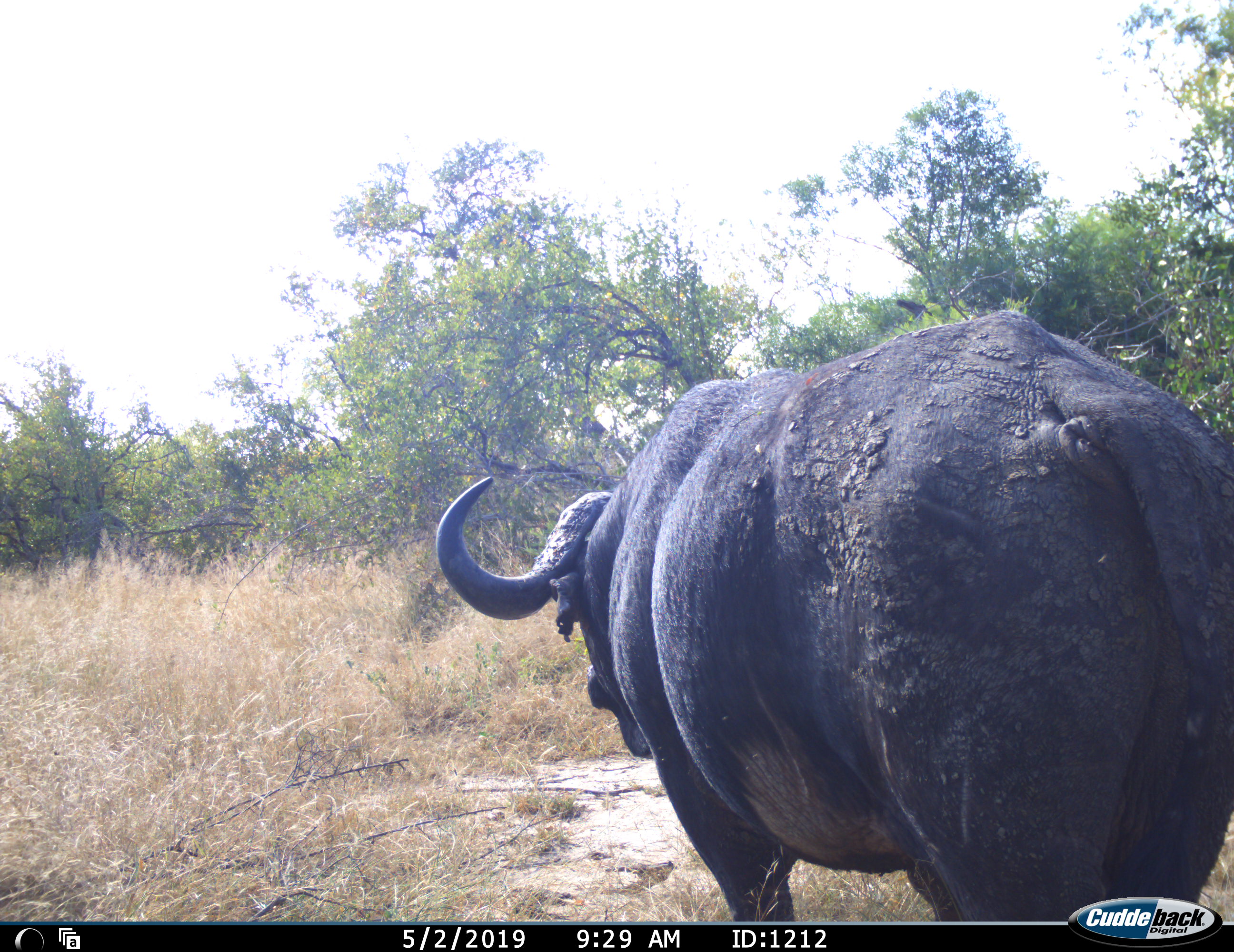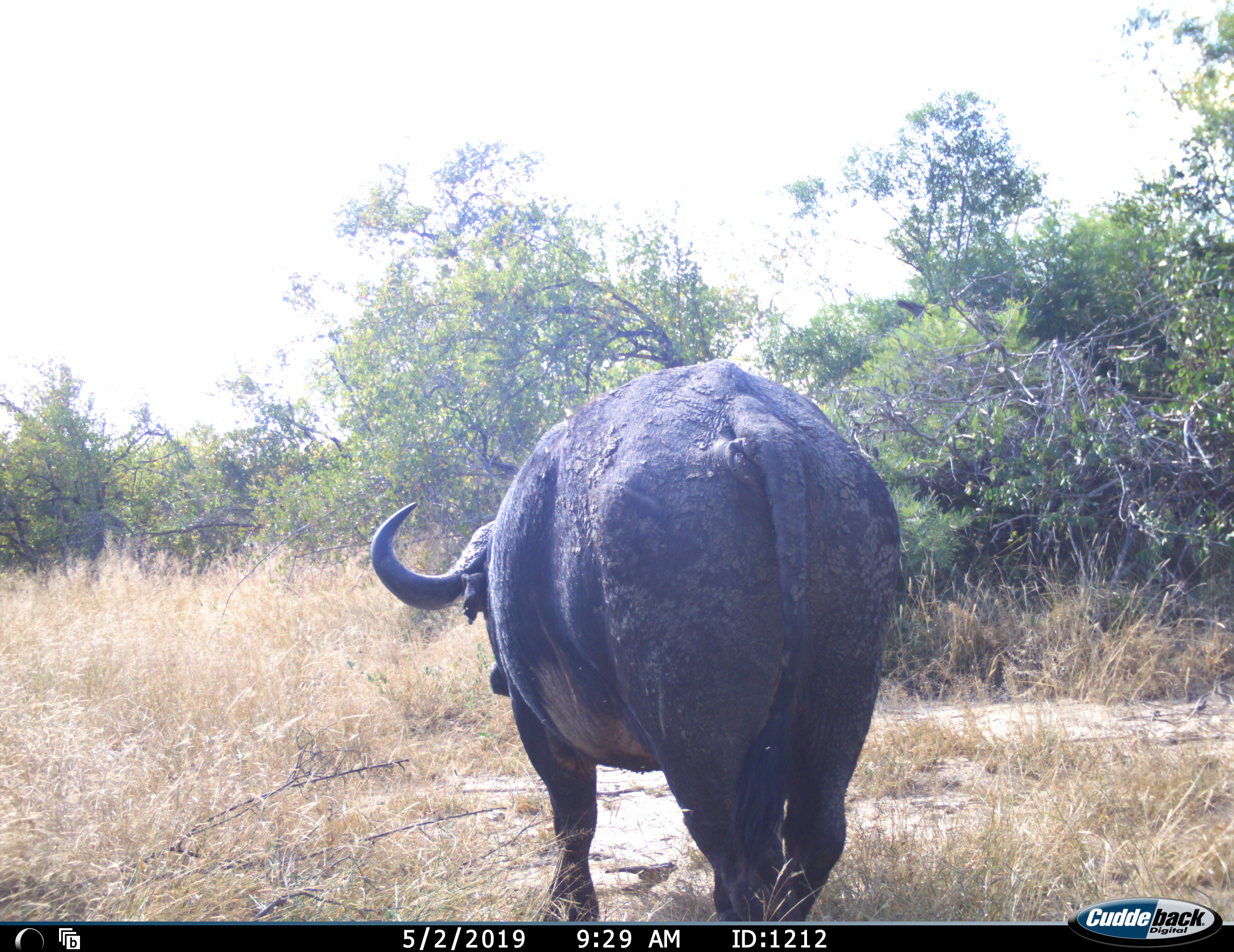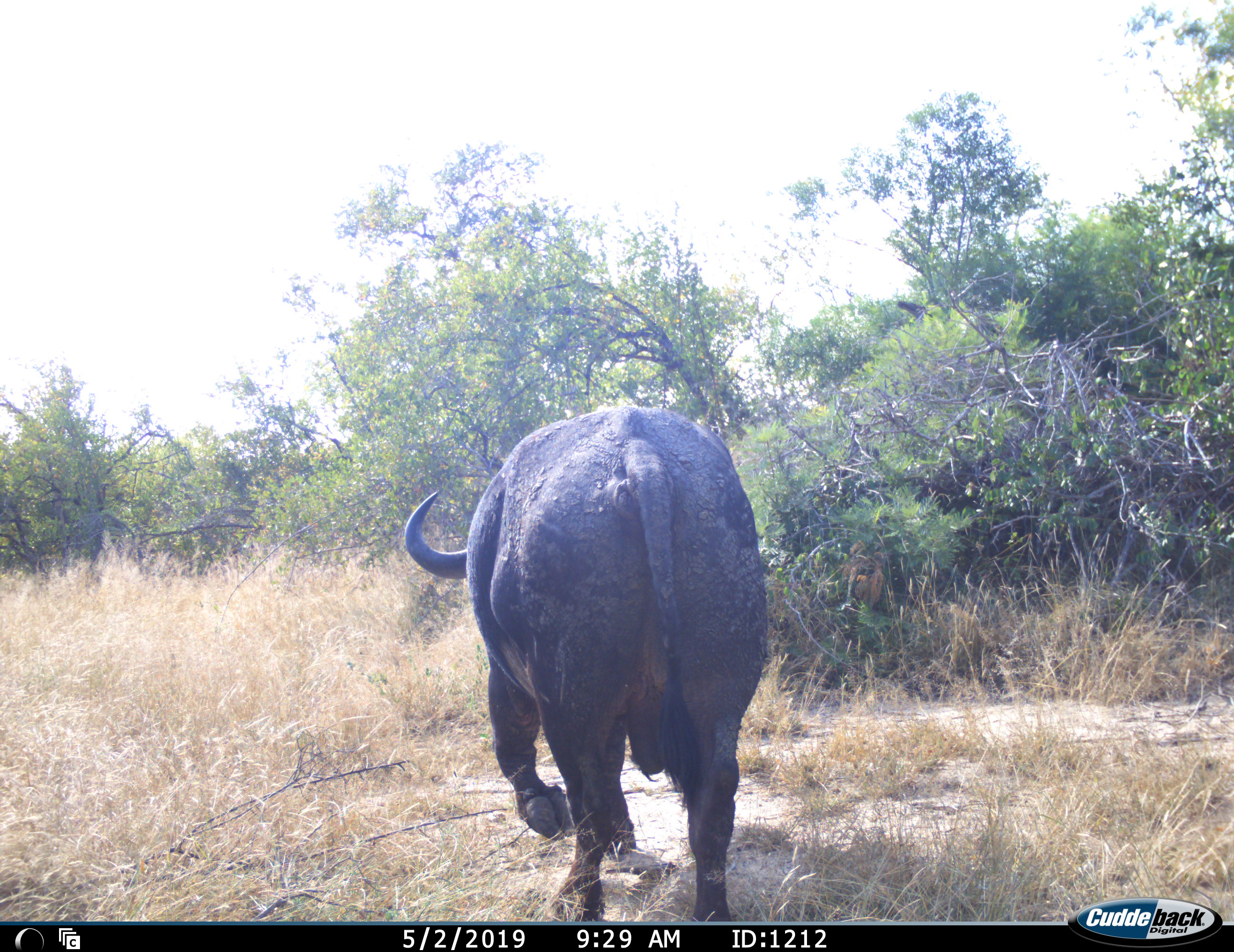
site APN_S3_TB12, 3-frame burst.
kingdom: Animalia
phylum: Chordata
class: Mammalia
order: Artiodactyla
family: Bovidae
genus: Syncerus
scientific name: Syncerus caffer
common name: african buffalo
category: buffalo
Buffalo (african buffalo) (Syncerus caffer), count 1. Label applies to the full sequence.